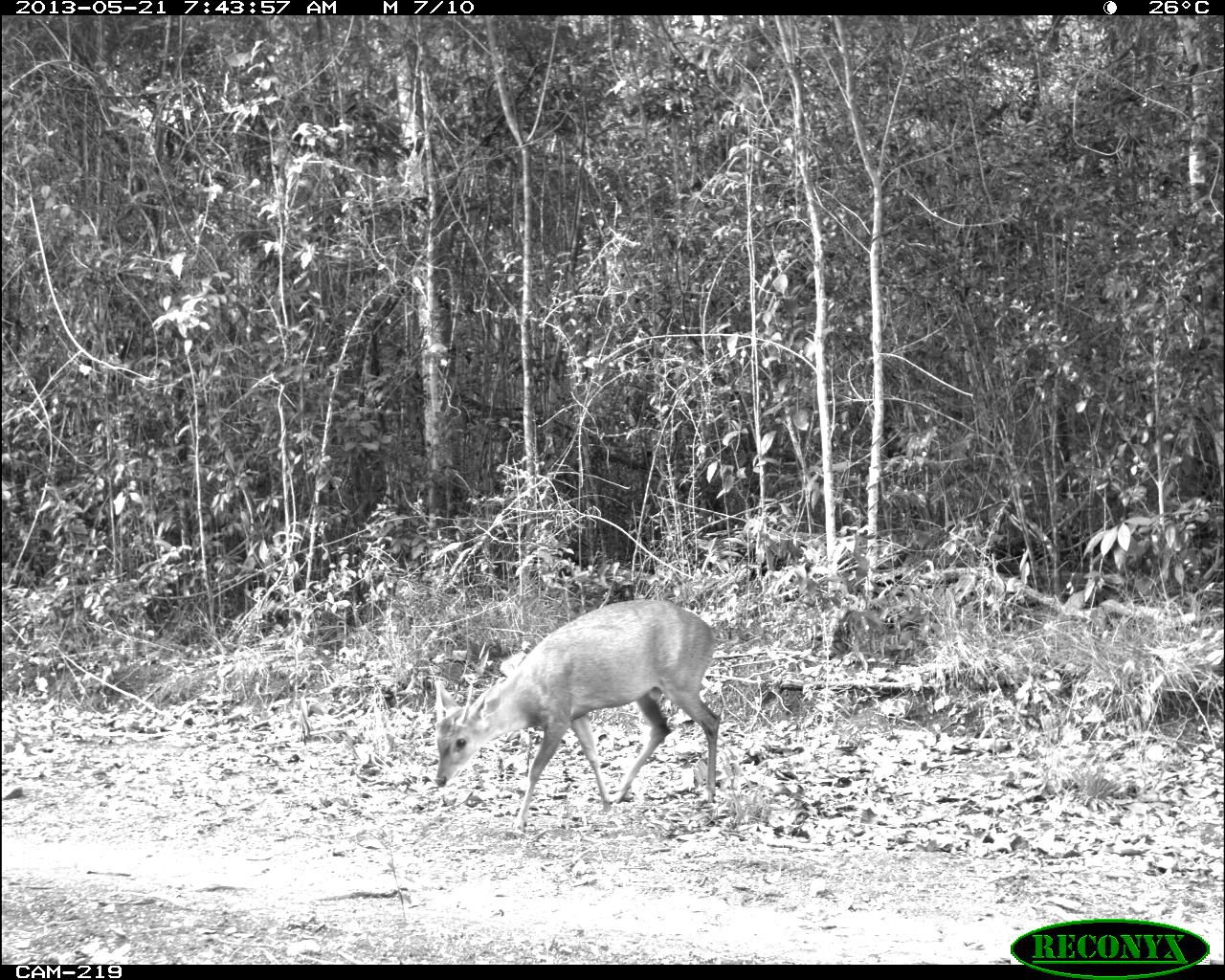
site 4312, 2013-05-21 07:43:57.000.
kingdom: Animalia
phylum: Chordata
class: Mammalia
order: Artiodactyla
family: Cervidae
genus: Odocoileus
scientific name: Odocoileus pandora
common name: yucatán brown brocket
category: mazama pandora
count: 1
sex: male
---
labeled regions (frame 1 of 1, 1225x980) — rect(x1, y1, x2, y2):
mazama pandora: rect(431, 597, 721, 831)